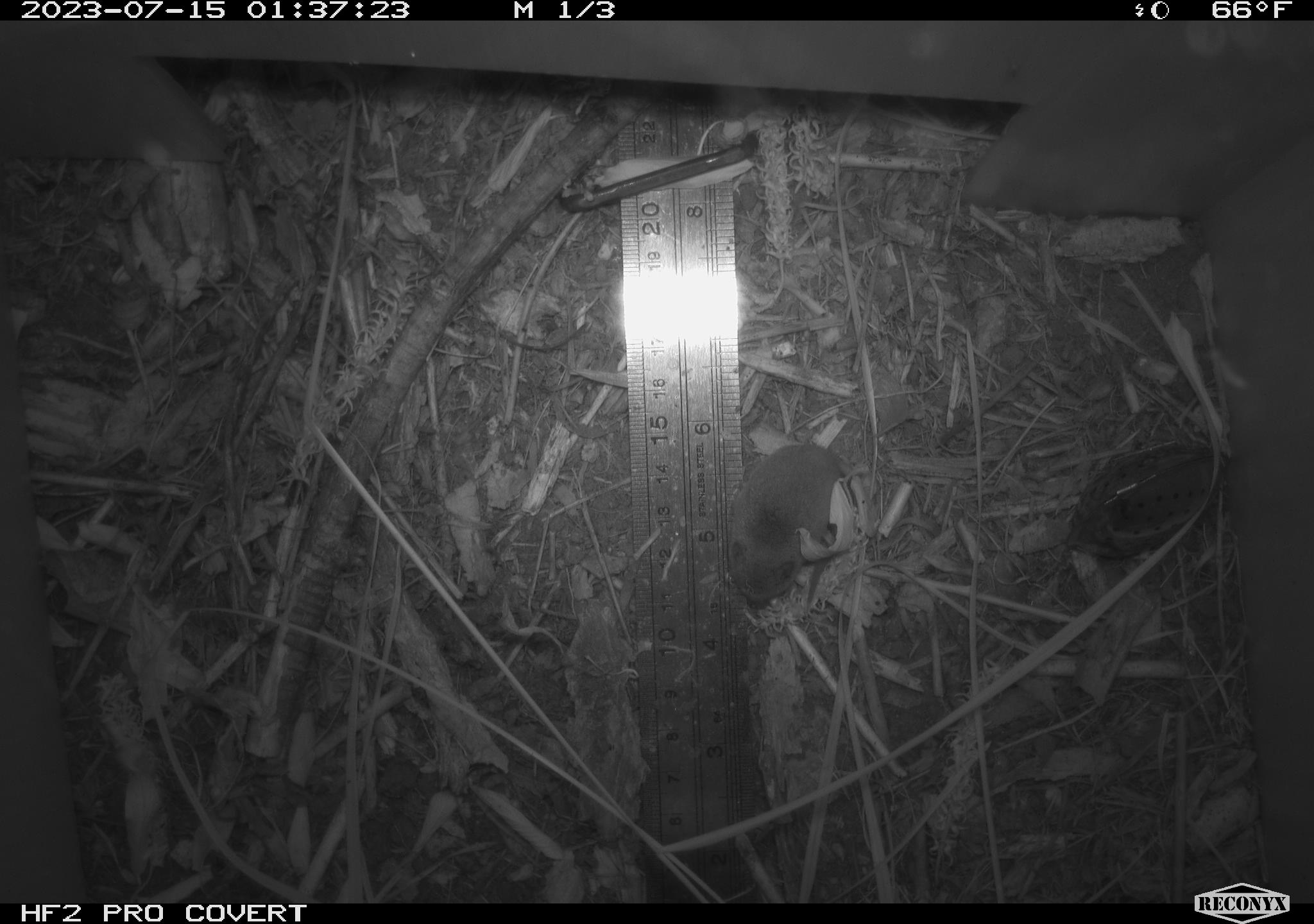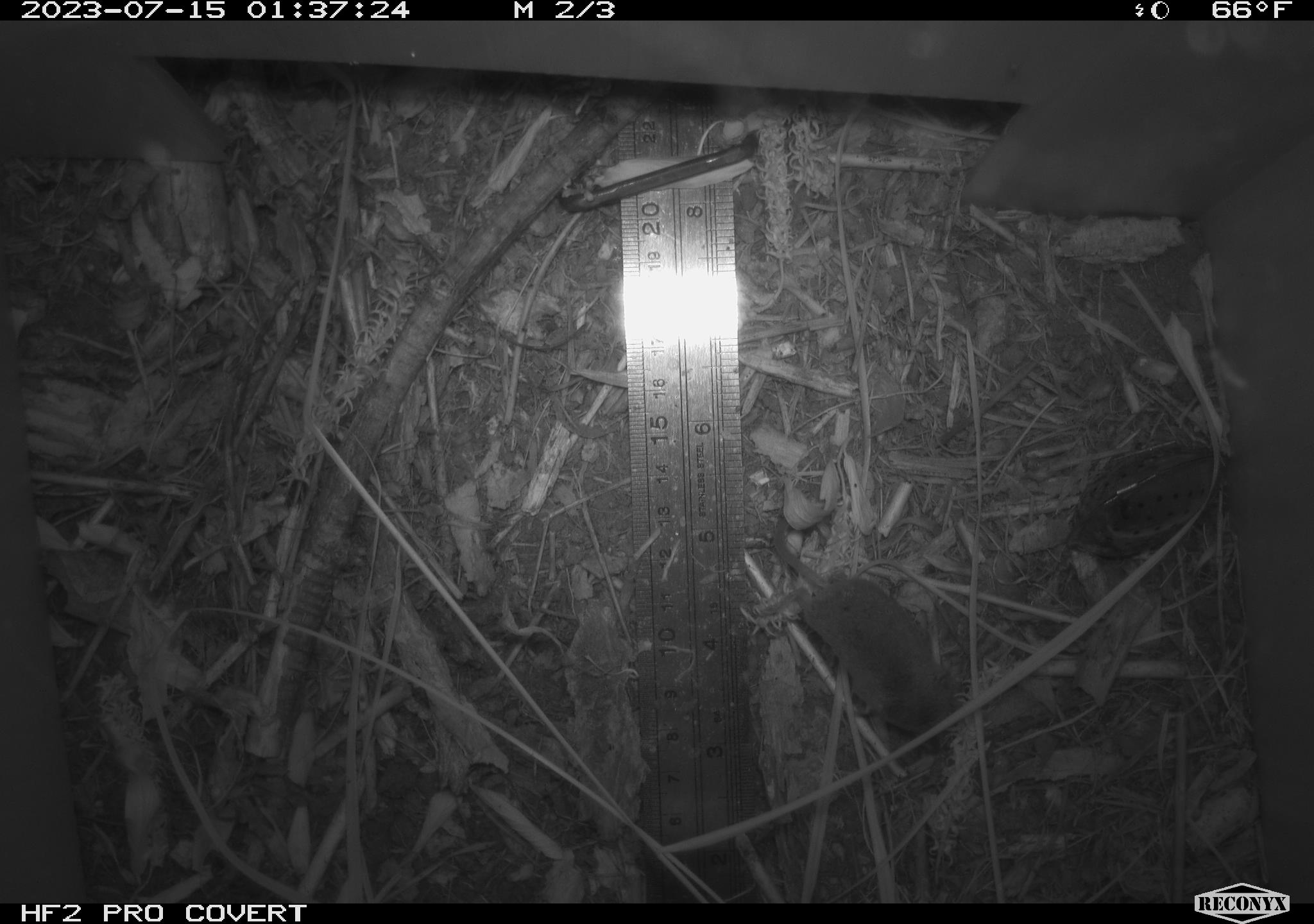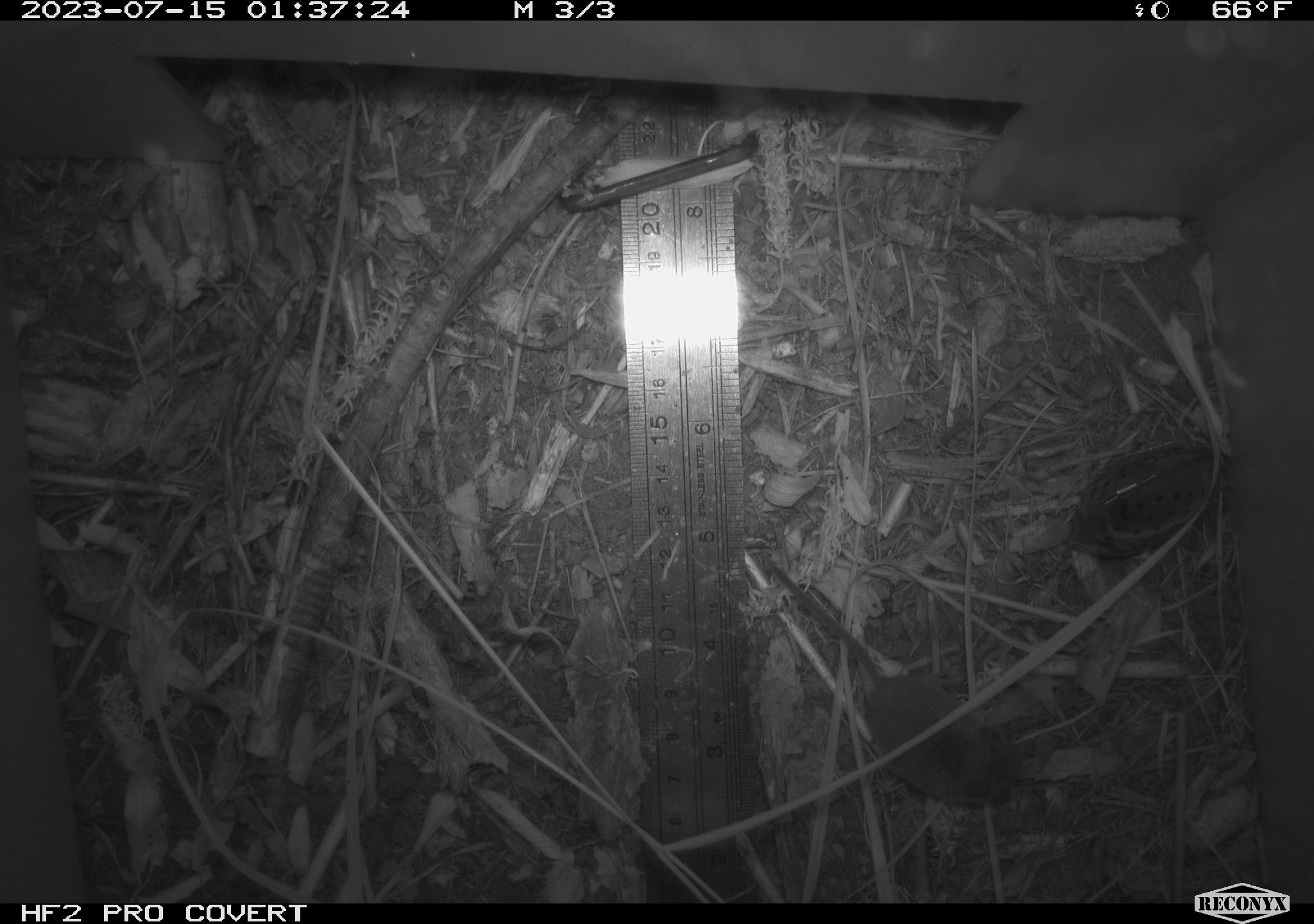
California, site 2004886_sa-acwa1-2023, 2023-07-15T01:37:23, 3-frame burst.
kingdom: Animalia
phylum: Chordata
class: Mammalia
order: Eulipotyphla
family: Soricidae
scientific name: Soricidae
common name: shrews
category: soricidae family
Soricidae family (shrews) (Soricidae).